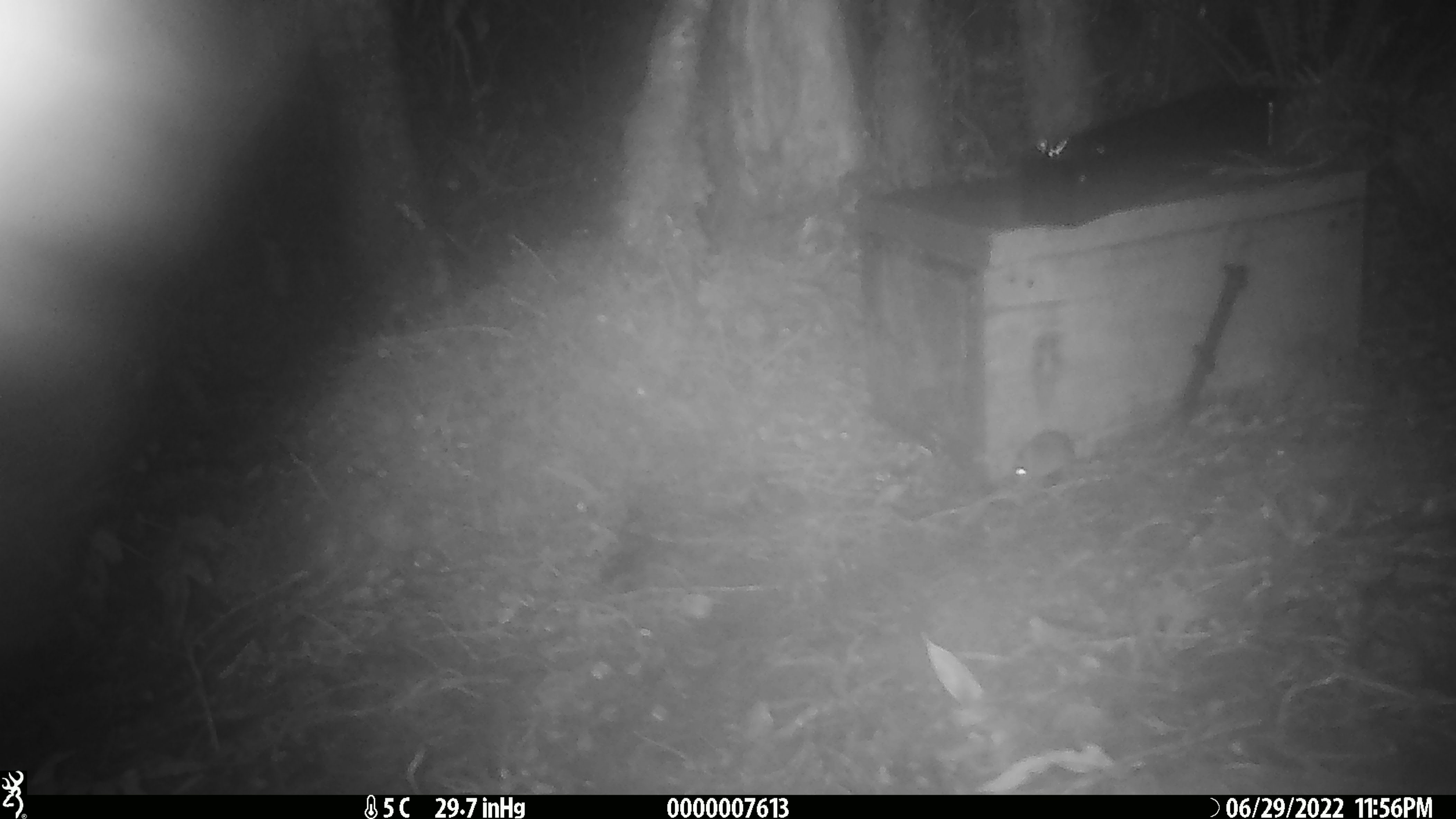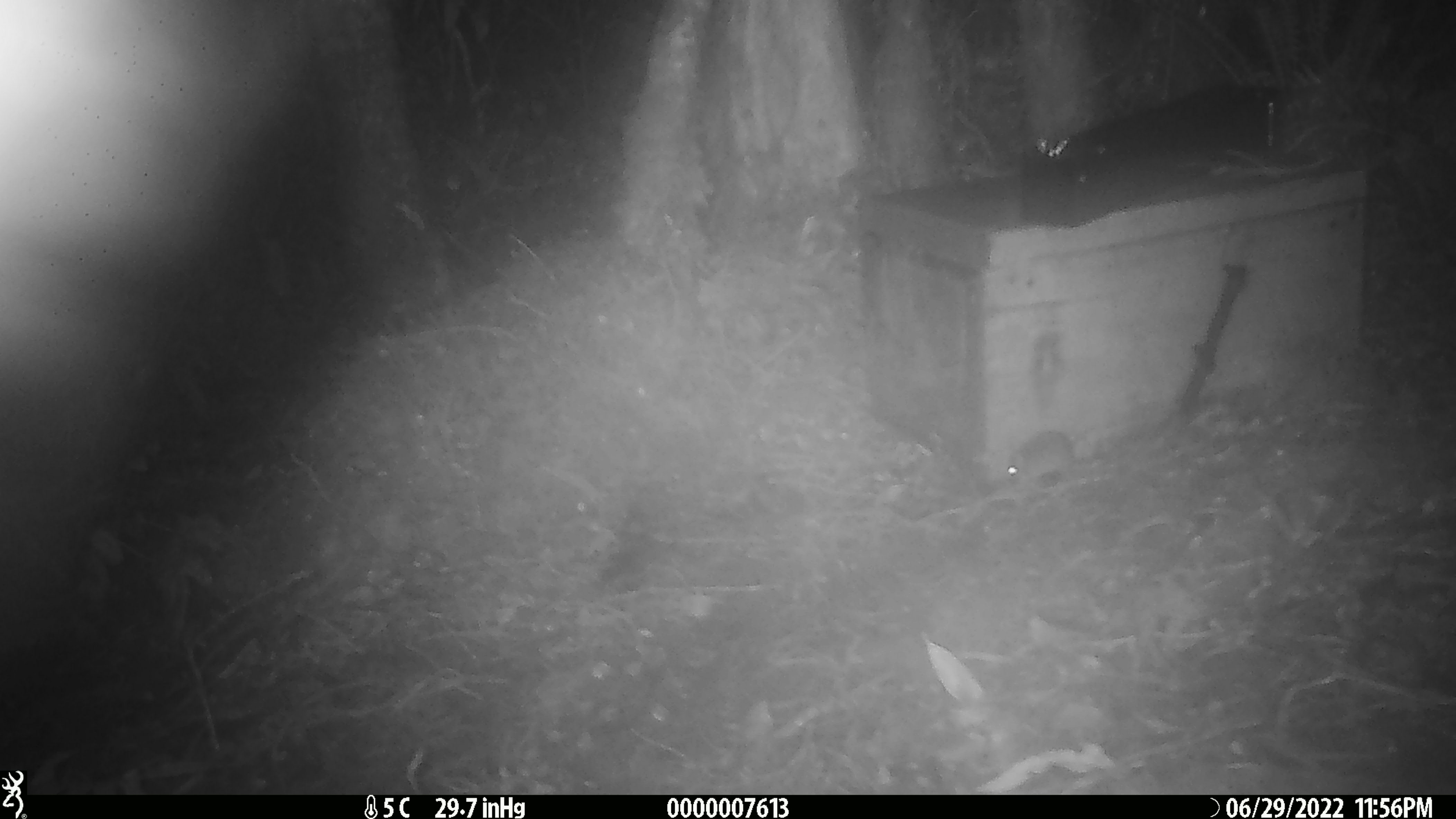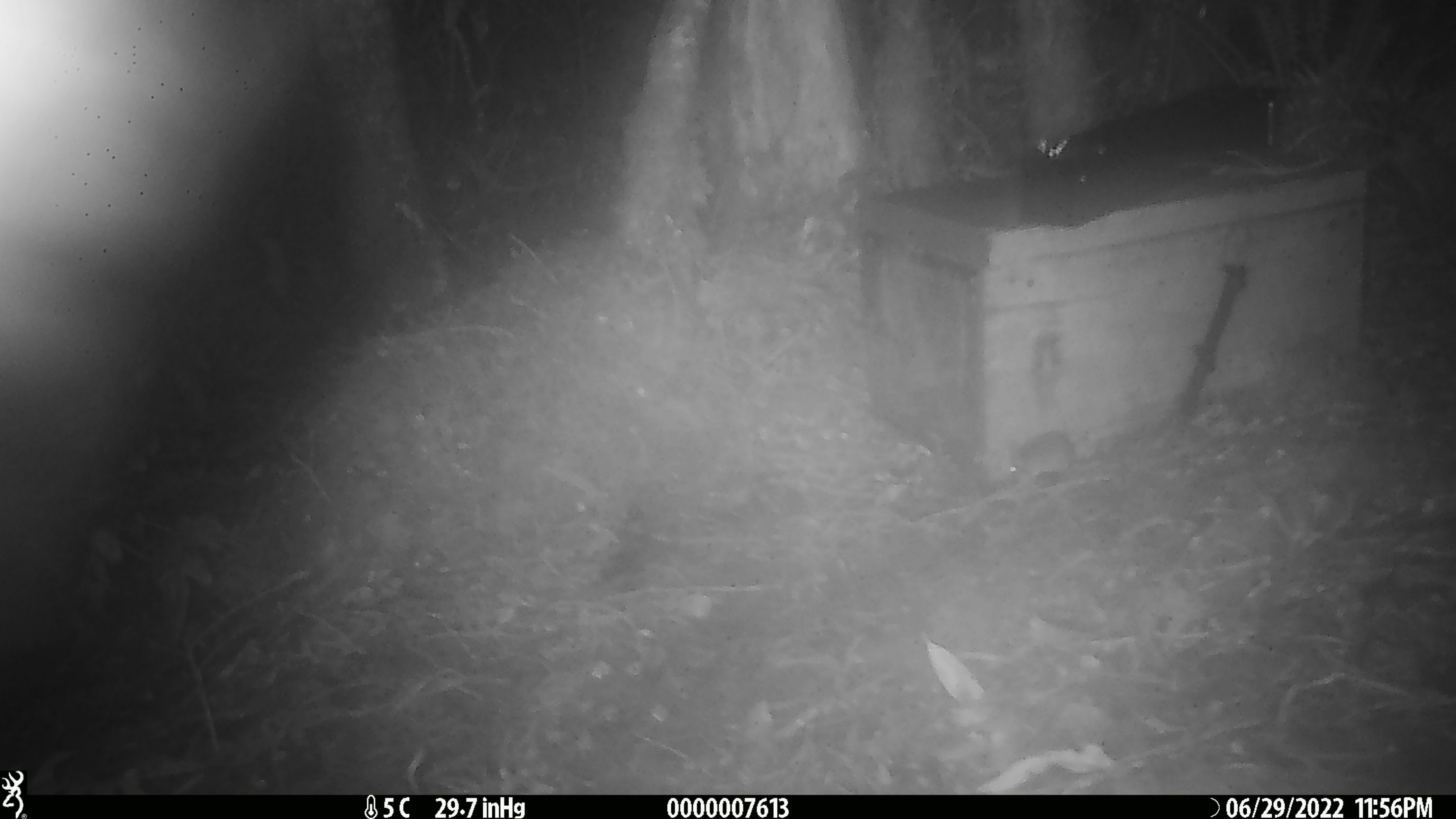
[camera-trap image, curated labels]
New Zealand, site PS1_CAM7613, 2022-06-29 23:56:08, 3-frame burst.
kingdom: Animalia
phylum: Chordata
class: Mammalia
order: Rodentia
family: Muridae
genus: Mus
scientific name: Mus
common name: mouse